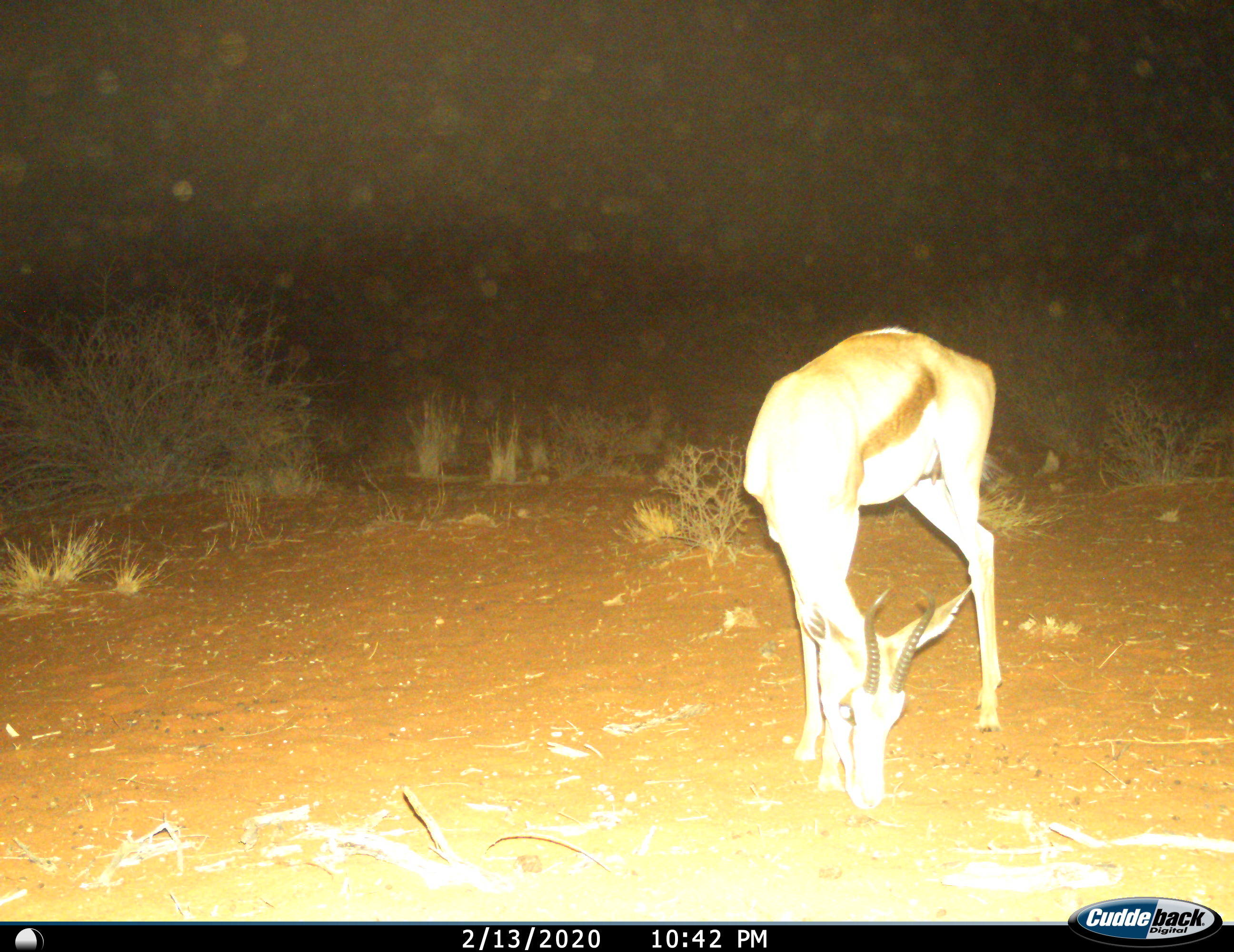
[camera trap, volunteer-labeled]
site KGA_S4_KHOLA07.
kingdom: Animalia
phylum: Chordata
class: Mammalia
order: Artiodactyla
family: Bovidae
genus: Antidorcas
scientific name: Antidorcas marsupialis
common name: springbok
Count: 1.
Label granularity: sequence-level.